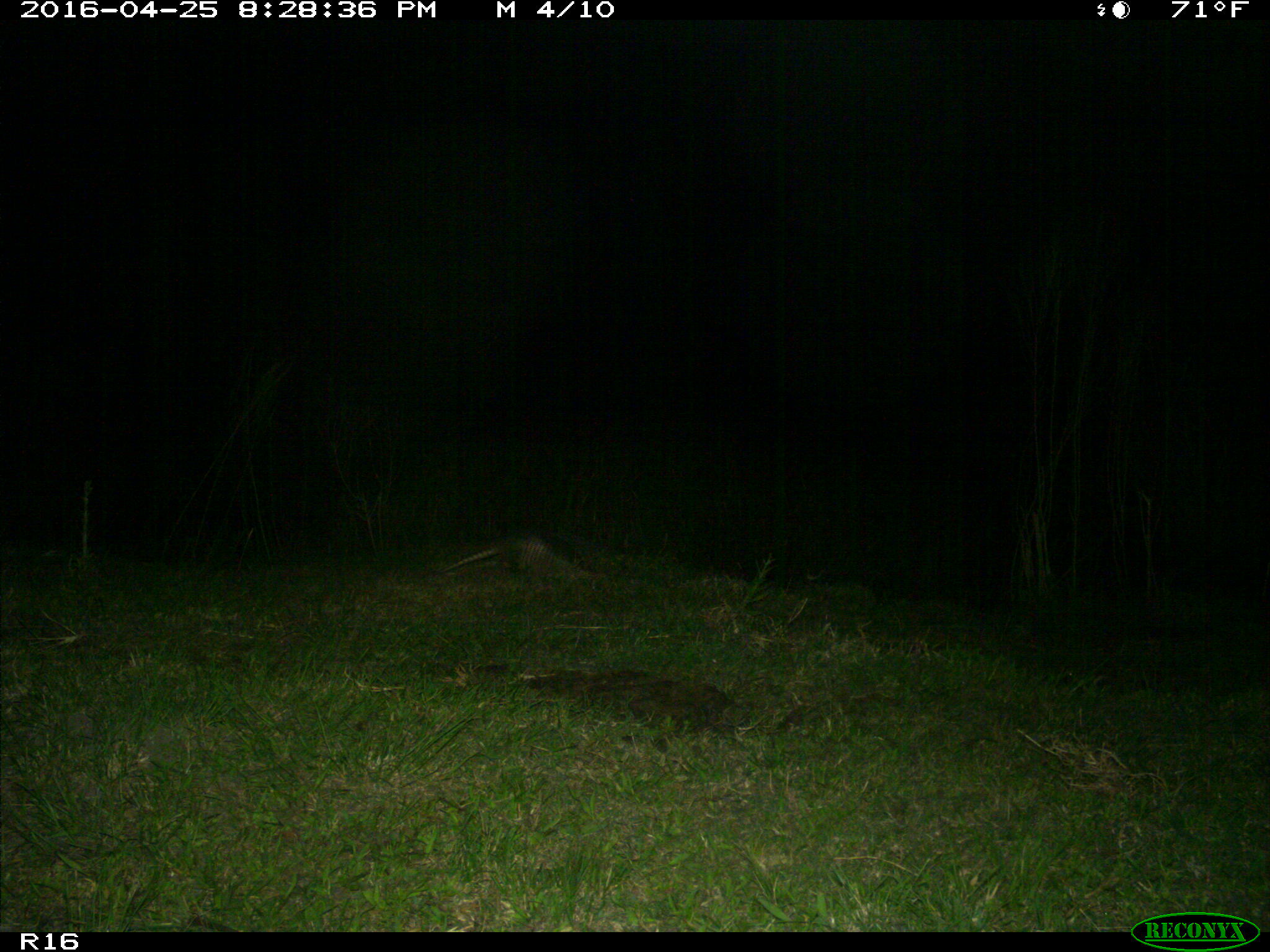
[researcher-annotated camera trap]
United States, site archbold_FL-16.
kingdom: Animalia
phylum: Chordata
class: Mammalia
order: Cingulata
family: Dasypodidae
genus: Dasypus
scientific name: Dasypus novemcinctus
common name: nine-banded armadillo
Dasypus novemcinctus (nine-banded armadillo).